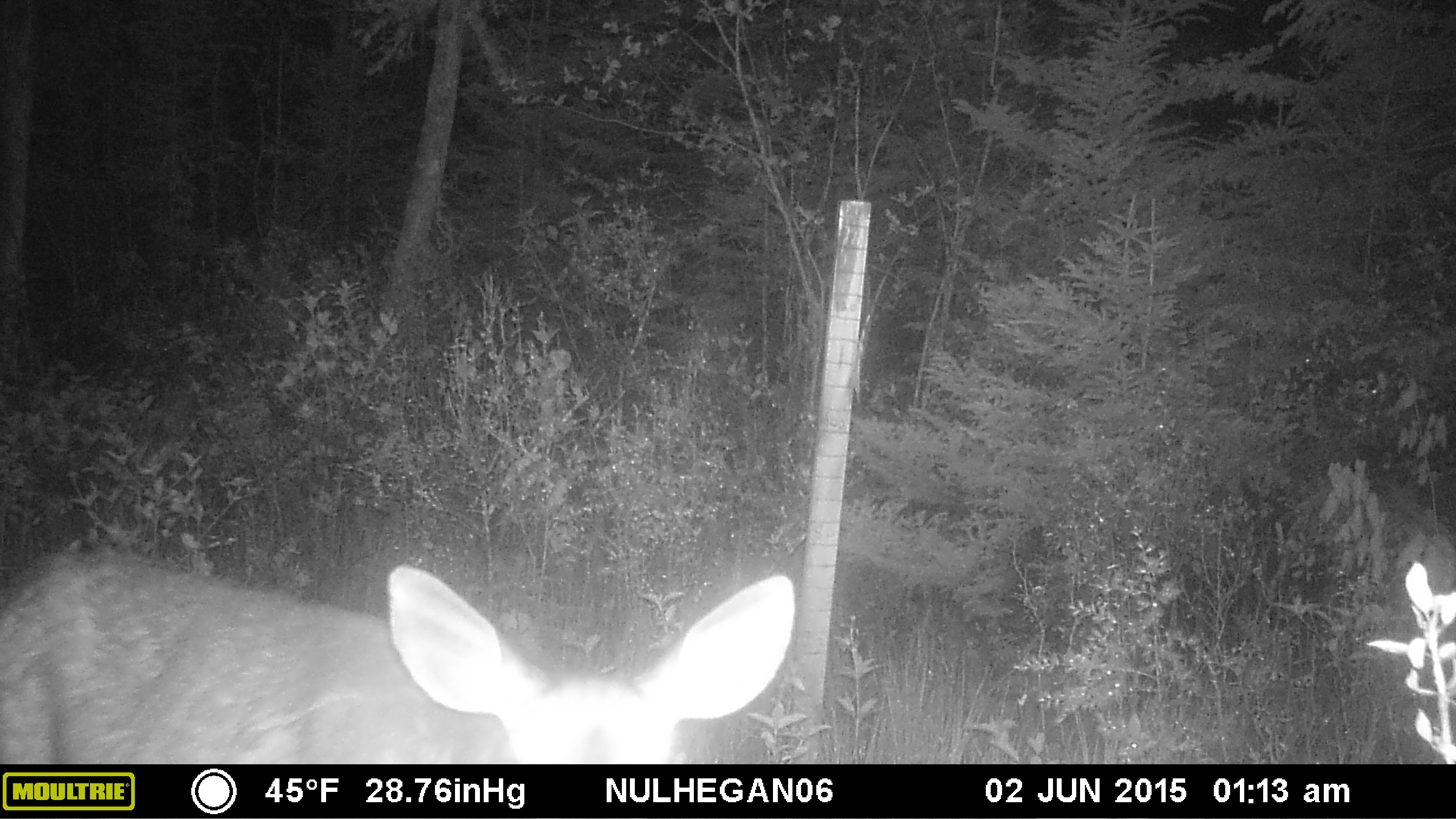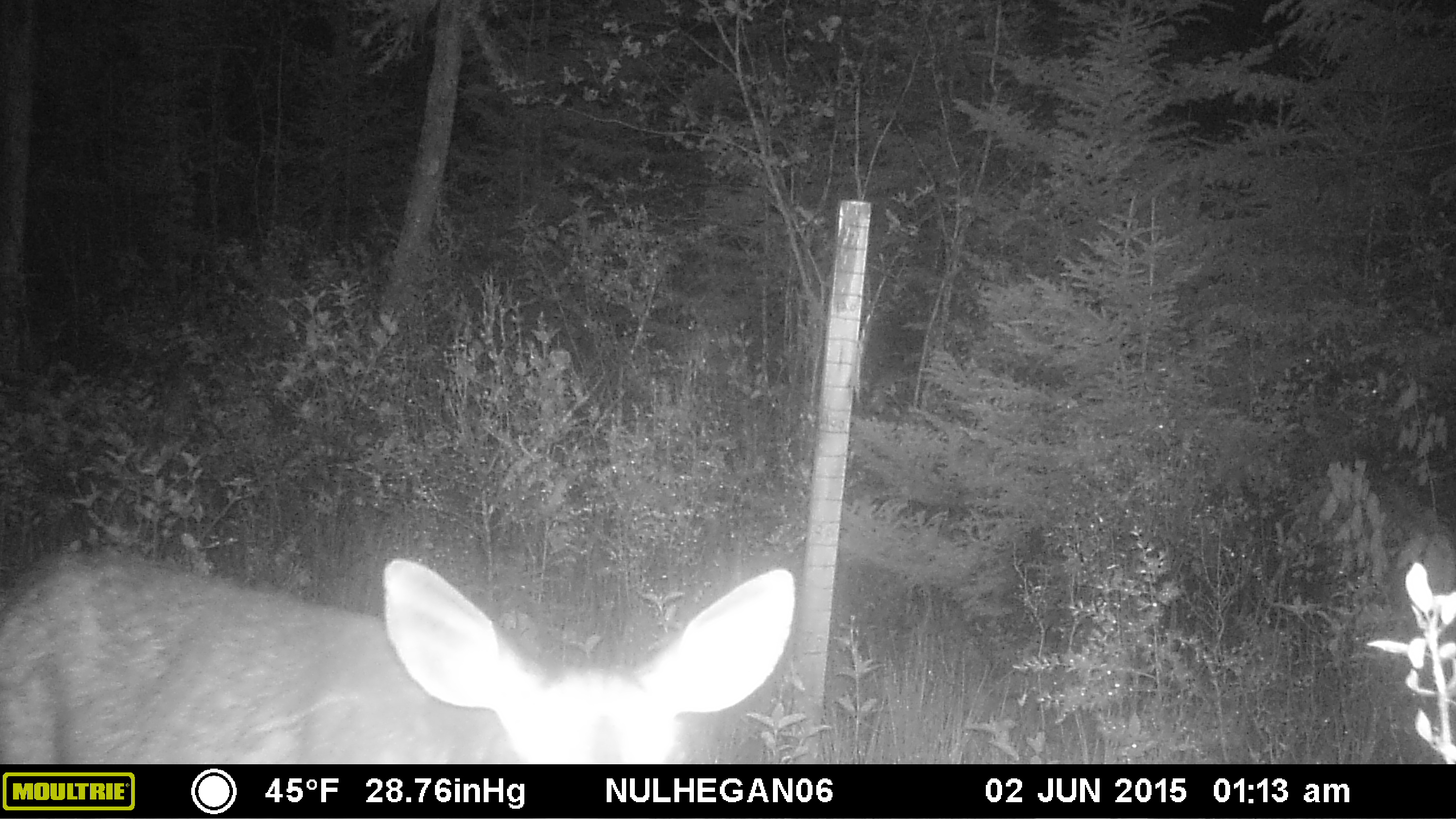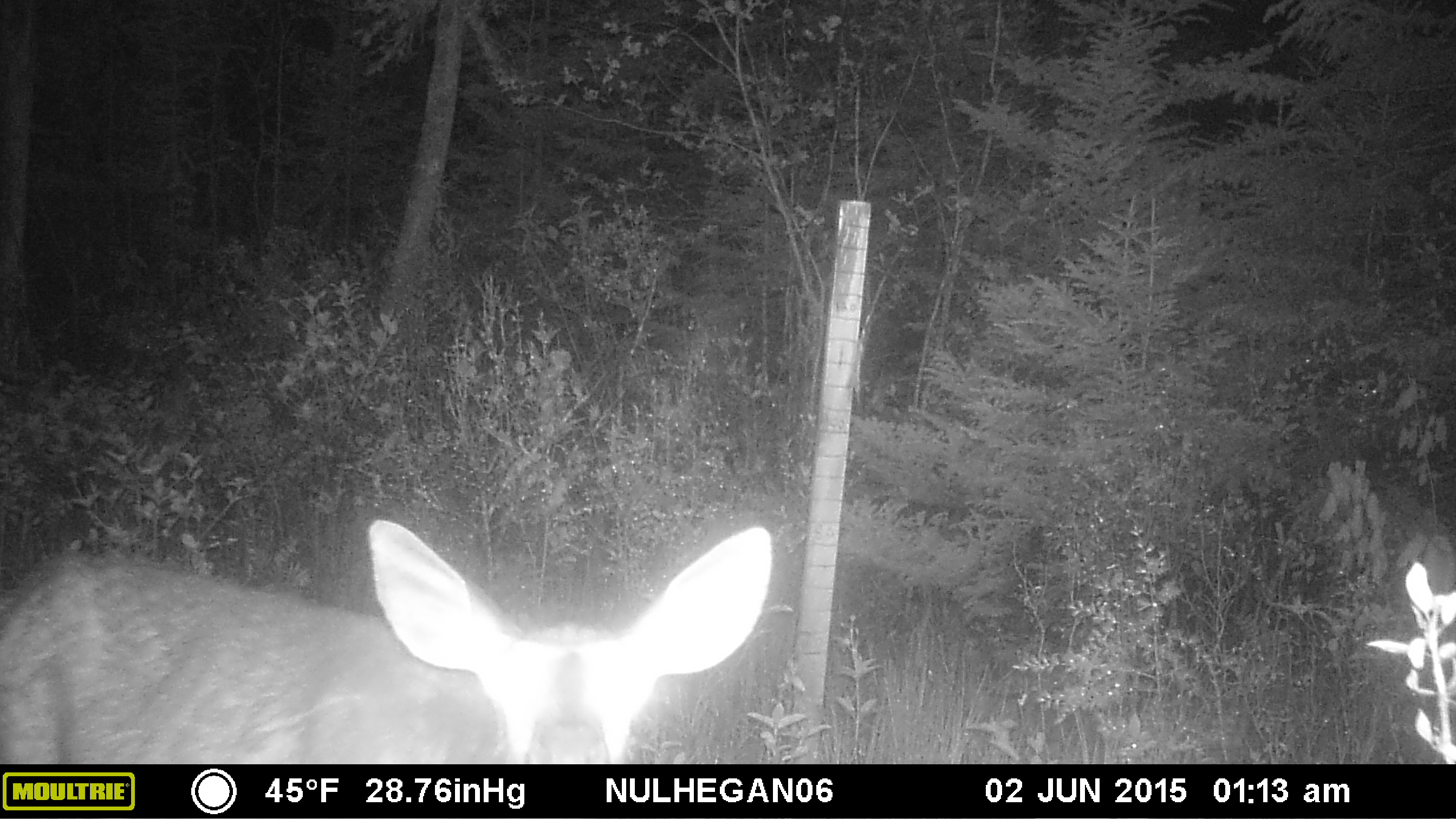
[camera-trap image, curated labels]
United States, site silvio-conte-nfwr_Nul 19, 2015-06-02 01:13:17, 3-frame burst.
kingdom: Animalia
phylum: Chordata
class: Mammalia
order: Artiodactyla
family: Cervidae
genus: Odocoileus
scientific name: Odocoileus virginianus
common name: white-tailed deer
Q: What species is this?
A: White-tailed deer (Odocoileus virginianus).